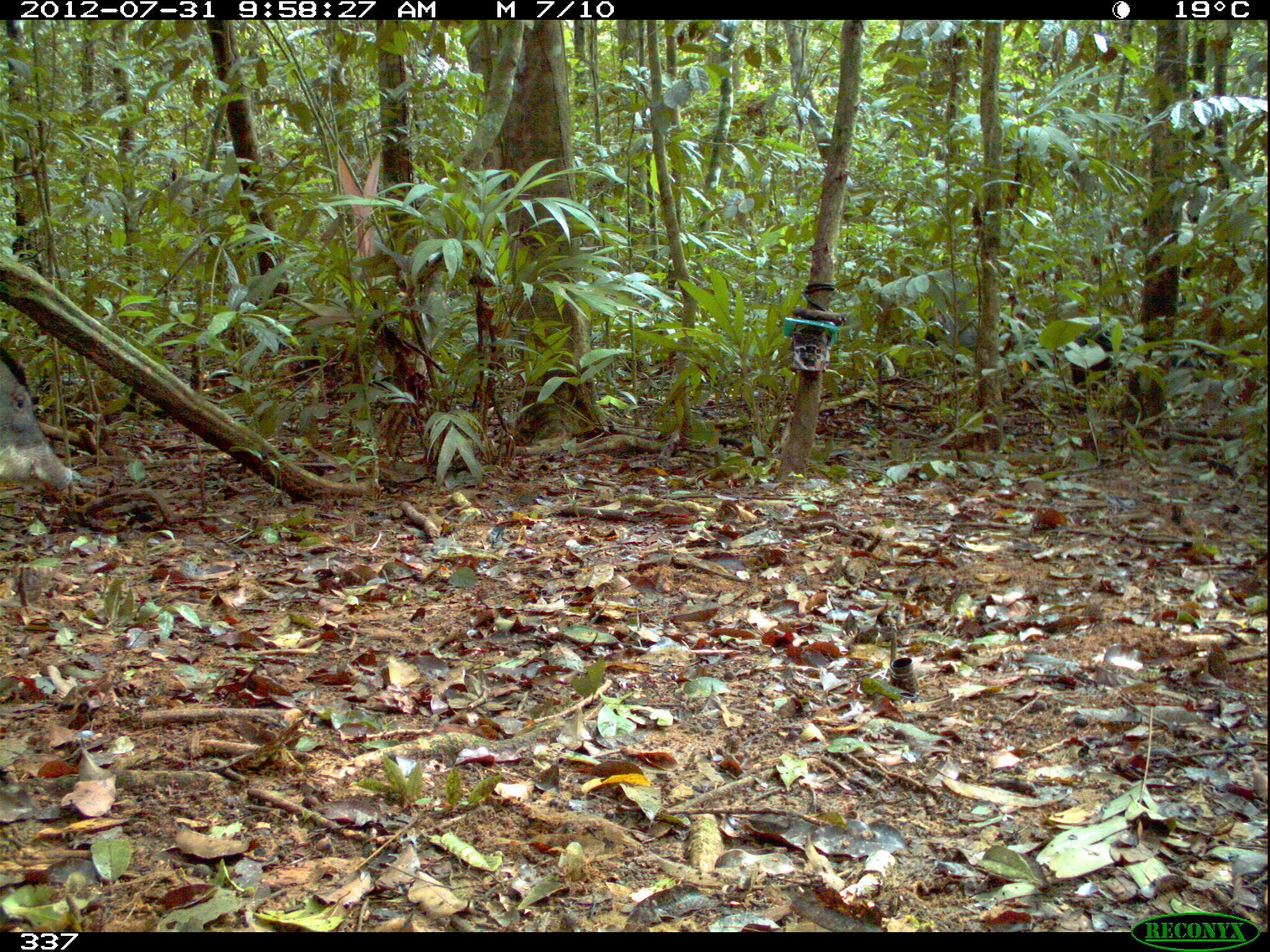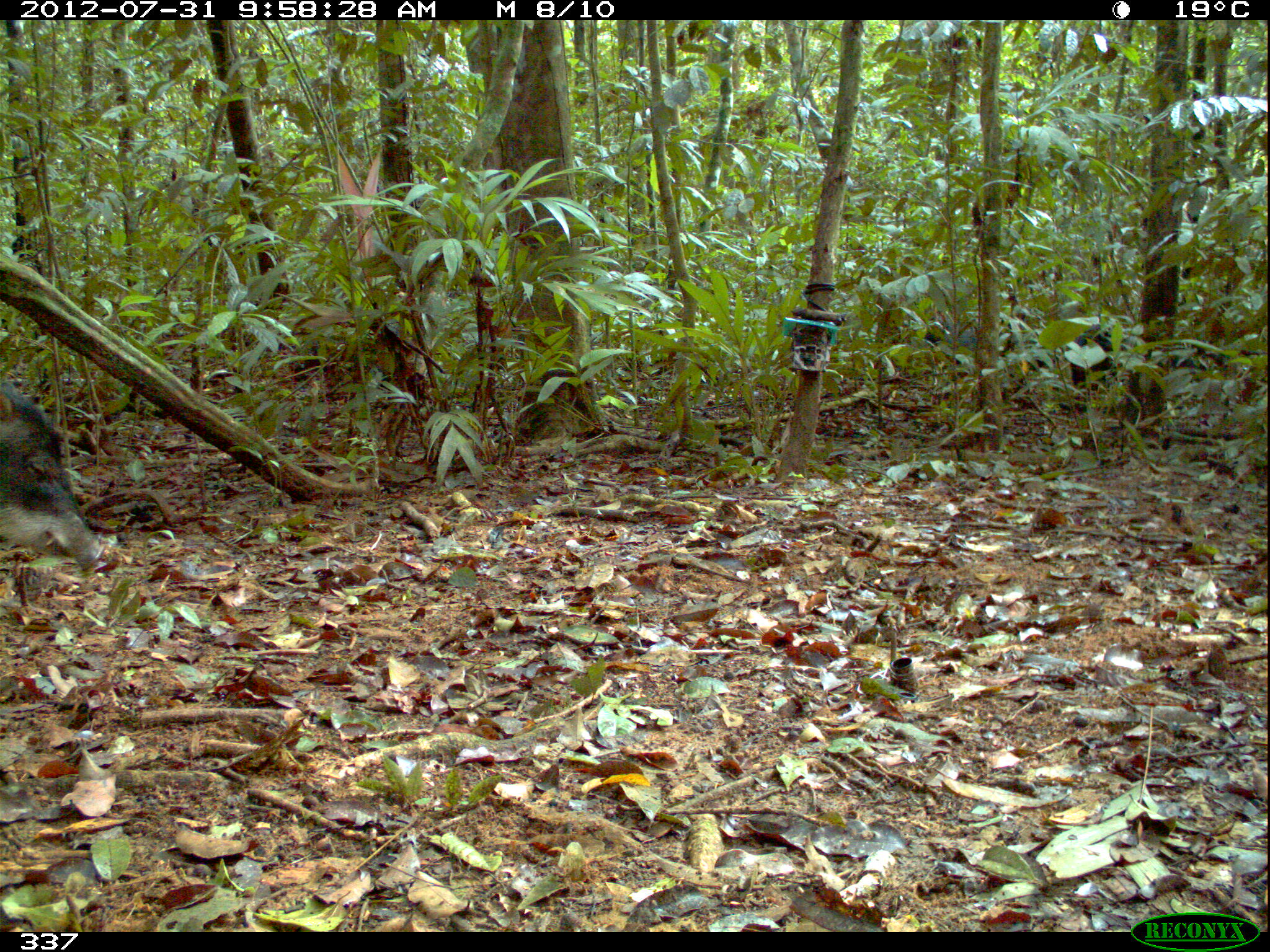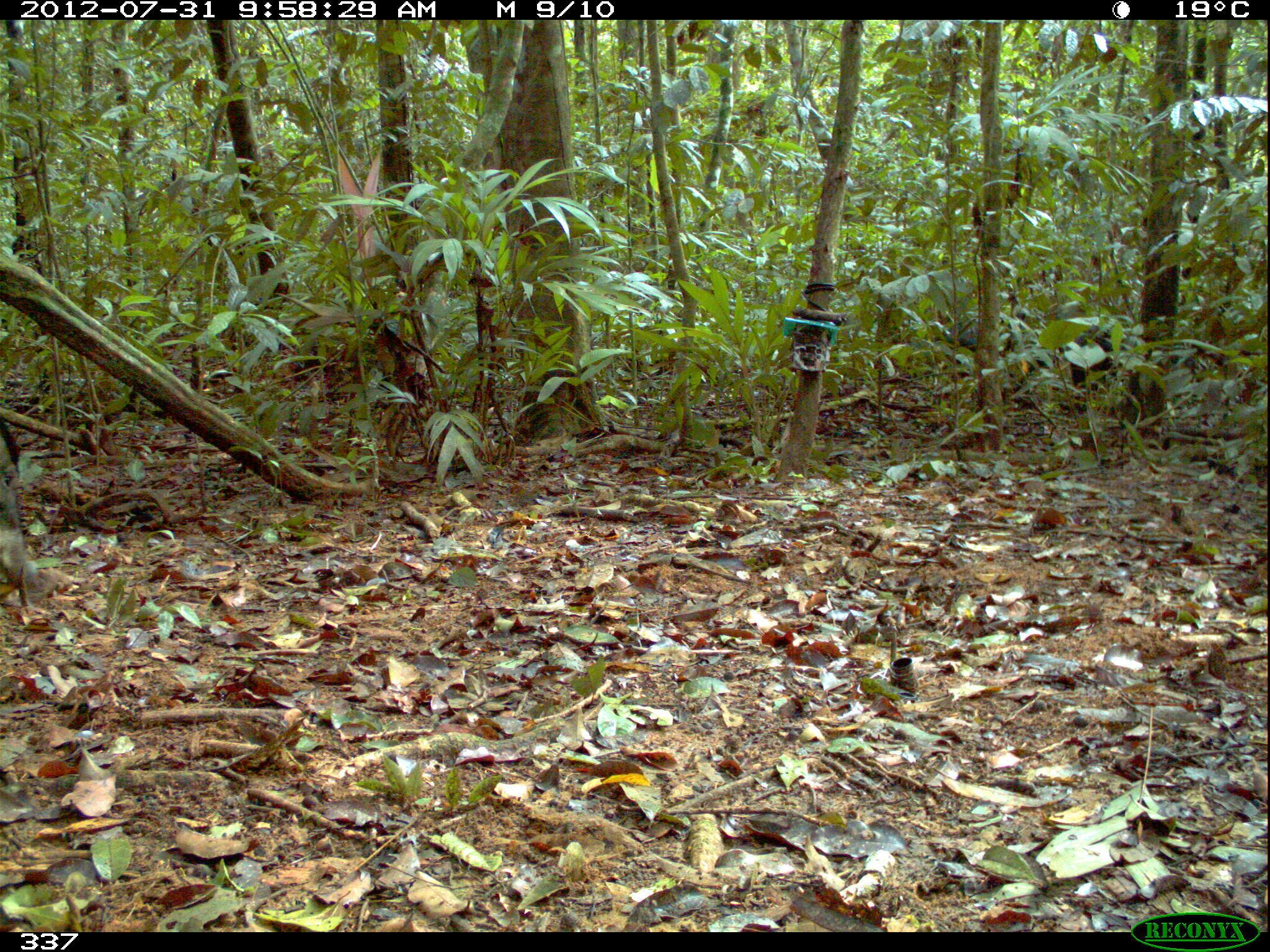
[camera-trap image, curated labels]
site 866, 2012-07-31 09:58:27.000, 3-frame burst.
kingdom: Animalia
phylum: Chordata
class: Mammalia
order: Artiodactyla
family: Tayassuidae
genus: Tayassu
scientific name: Tayassu pecari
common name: white-lipped peccary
Tayassu pecari (white-lipped peccary).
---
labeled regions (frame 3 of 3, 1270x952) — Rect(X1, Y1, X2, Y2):
tayassu pecari: Rect(931, 309, 1050, 404); Rect(0, 416, 51, 603); Rect(1064, 324, 1124, 388)